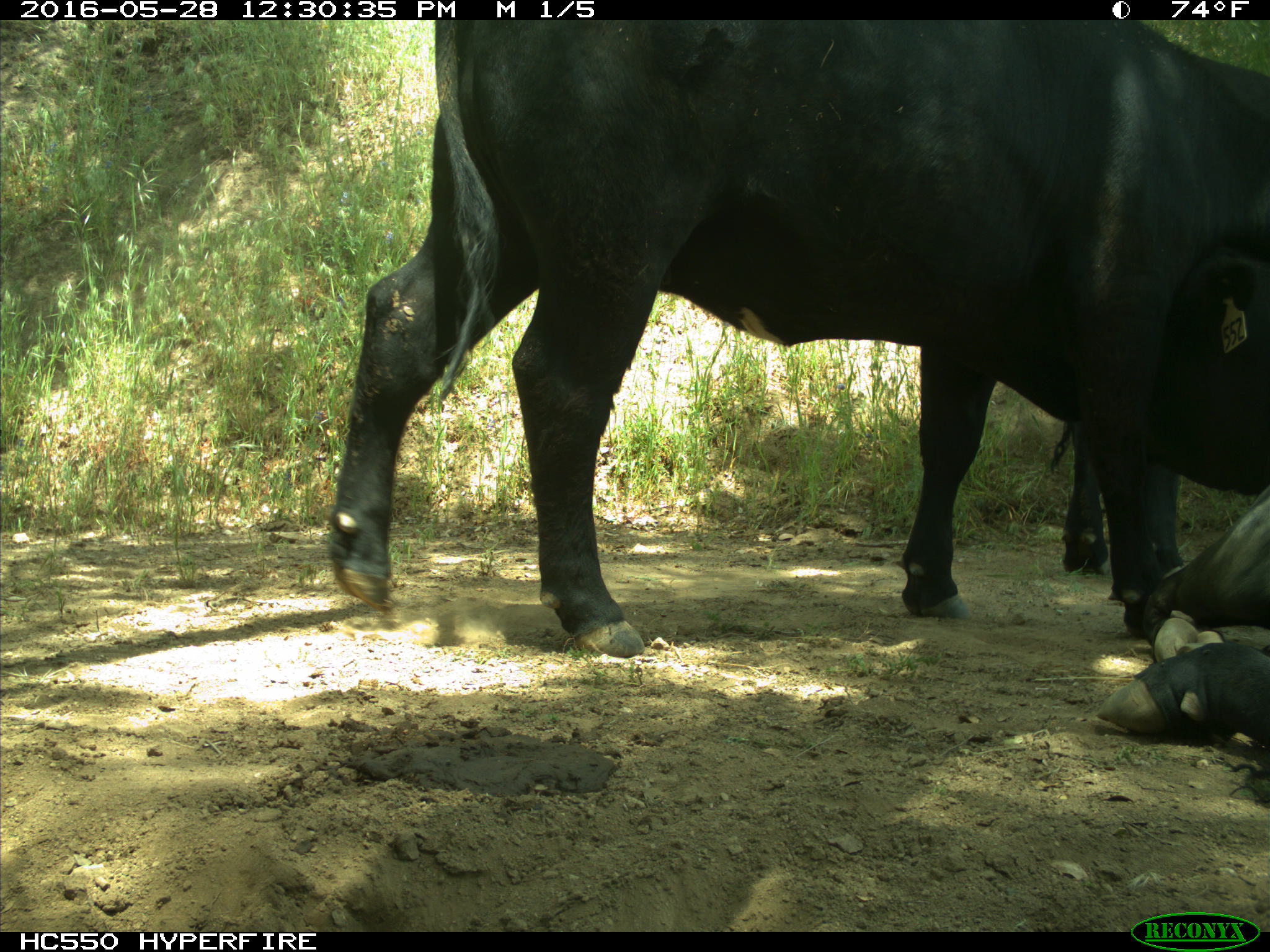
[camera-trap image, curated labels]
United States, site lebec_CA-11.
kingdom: Animalia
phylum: Chordata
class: Mammalia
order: Artiodactyla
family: Bovidae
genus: Bos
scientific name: Bos taurus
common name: domestic cow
Bos taurus (domestic cow).